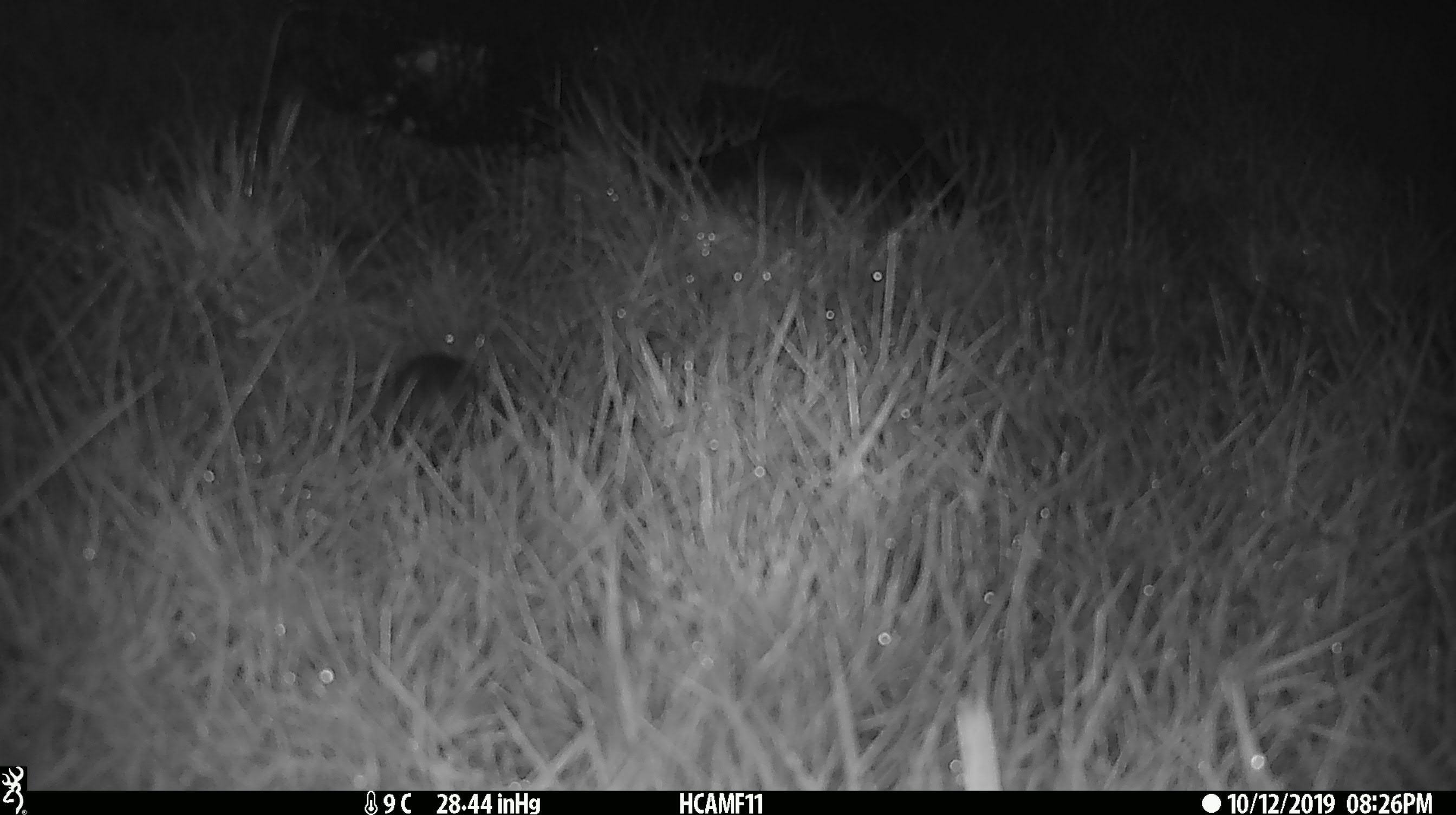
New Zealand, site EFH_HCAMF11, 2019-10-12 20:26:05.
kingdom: Animalia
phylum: Chordata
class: Mammalia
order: Rodentia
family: Muridae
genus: Mus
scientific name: Mus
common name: mouse